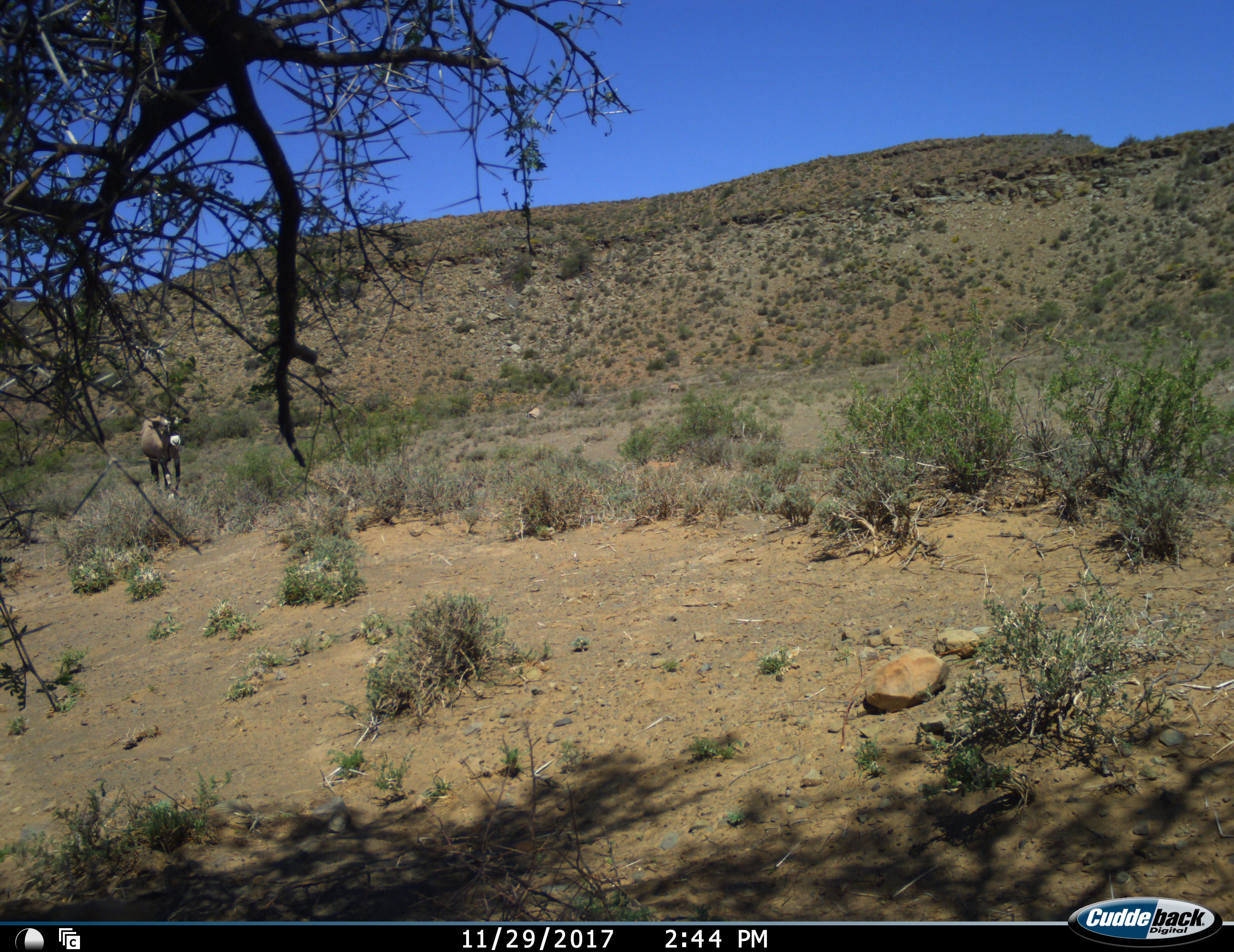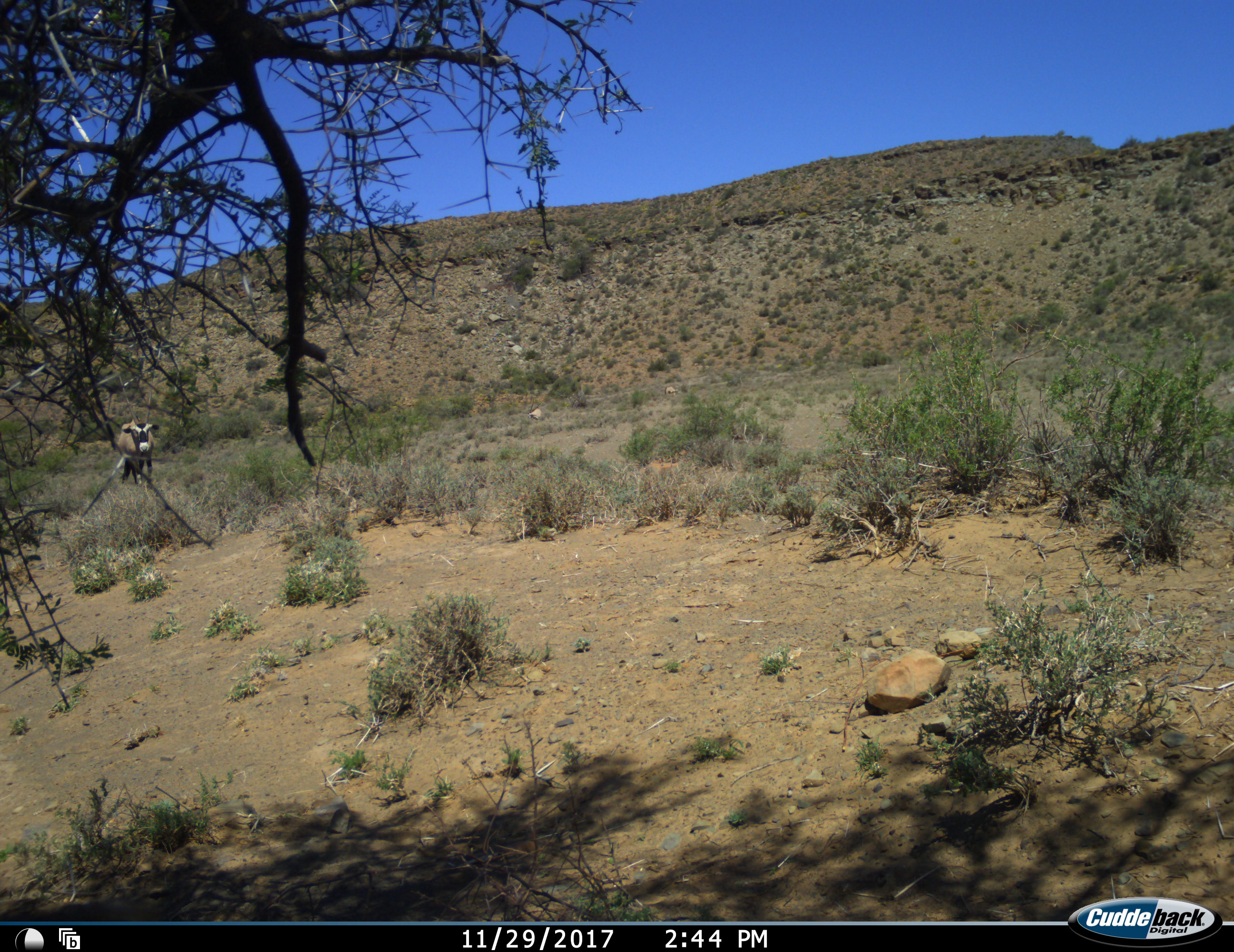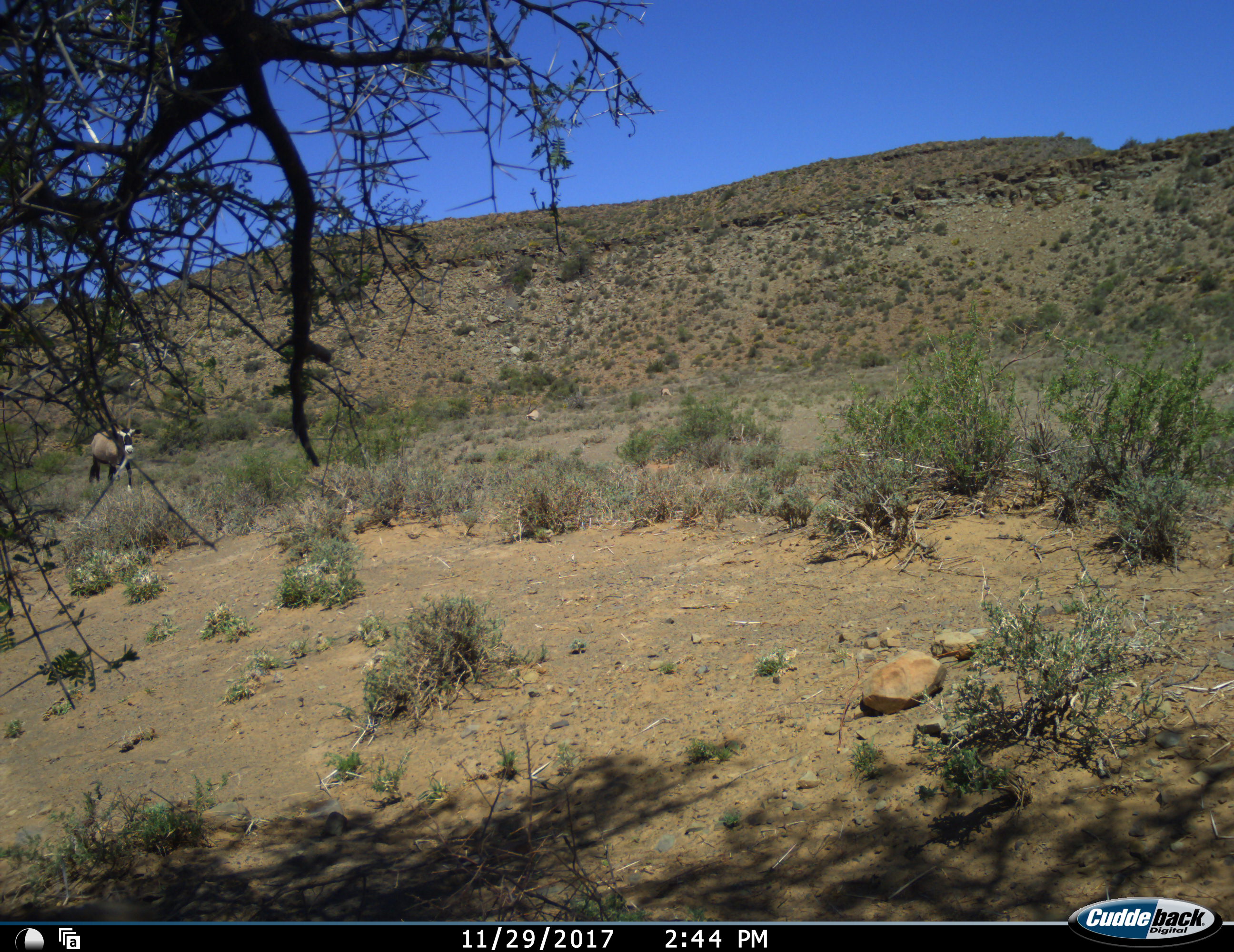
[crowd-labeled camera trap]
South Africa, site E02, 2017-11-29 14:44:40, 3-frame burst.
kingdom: Animalia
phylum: Chordata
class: Mammalia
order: Artiodactyla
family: Bovidae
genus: Oryx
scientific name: Oryx gazella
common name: gemsbok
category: gemsbokoryx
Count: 1.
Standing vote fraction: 10%.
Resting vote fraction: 0%.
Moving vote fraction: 90%.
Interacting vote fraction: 0%.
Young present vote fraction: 0%.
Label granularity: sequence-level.